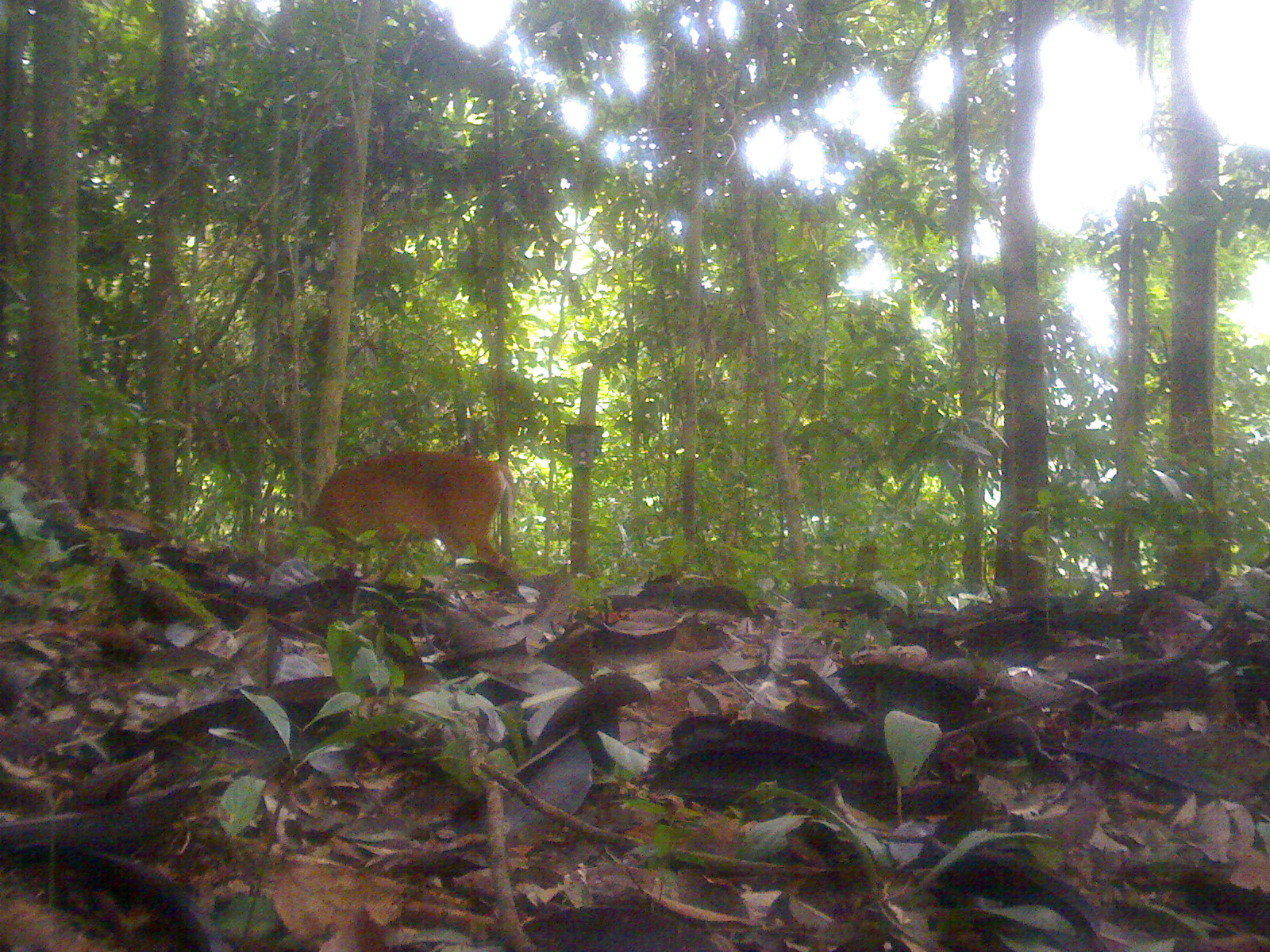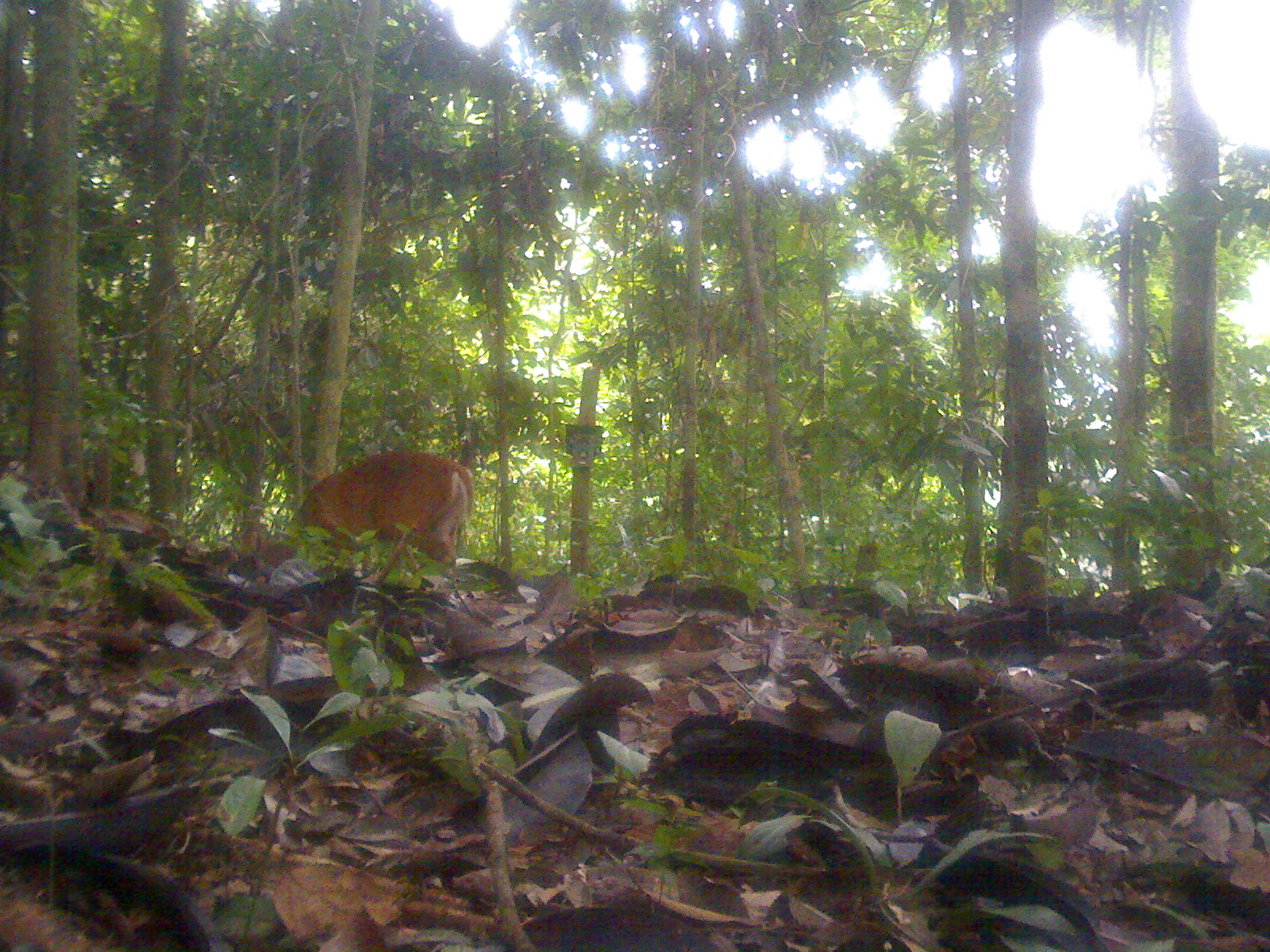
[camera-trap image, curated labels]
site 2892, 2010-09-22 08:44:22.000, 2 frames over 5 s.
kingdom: Animalia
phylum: Chordata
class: Mammalia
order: Artiodactyla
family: Cervidae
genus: Muntiacus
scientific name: Muntiacus muntjak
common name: southern red muntjac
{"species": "Muntiacus muntjak (southern red muntjac)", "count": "1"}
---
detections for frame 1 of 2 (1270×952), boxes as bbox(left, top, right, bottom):
muntiacus muntjak: bbox(291, 449, 520, 576)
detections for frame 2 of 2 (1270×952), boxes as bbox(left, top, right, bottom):
muntiacus muntjak: bbox(252, 449, 476, 582)